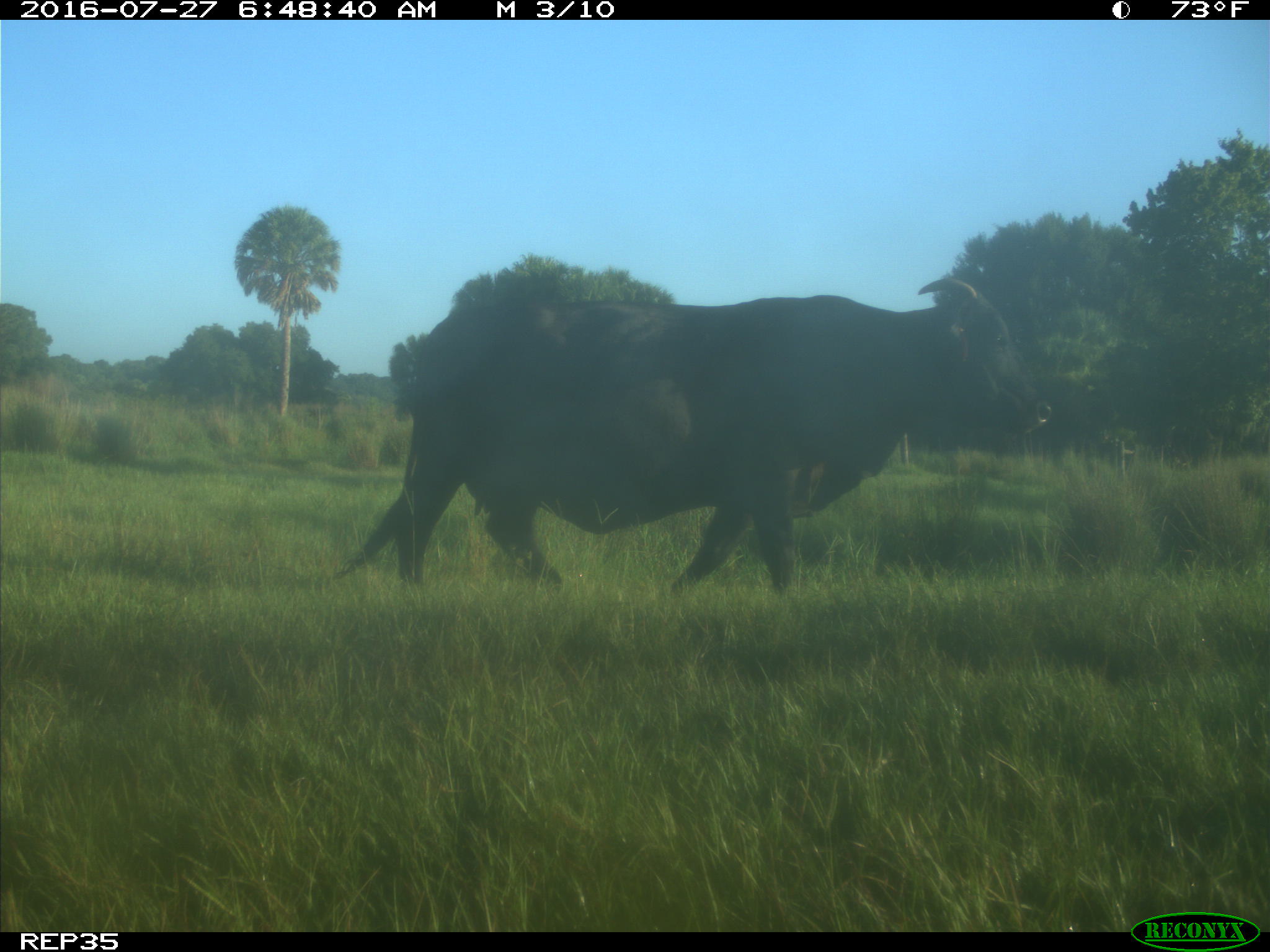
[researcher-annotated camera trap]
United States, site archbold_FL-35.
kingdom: Animalia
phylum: Chordata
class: Mammalia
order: Artiodactyla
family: Bovidae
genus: Bos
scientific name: Bos taurus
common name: domestic cow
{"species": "Bos taurus (domestic cow)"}